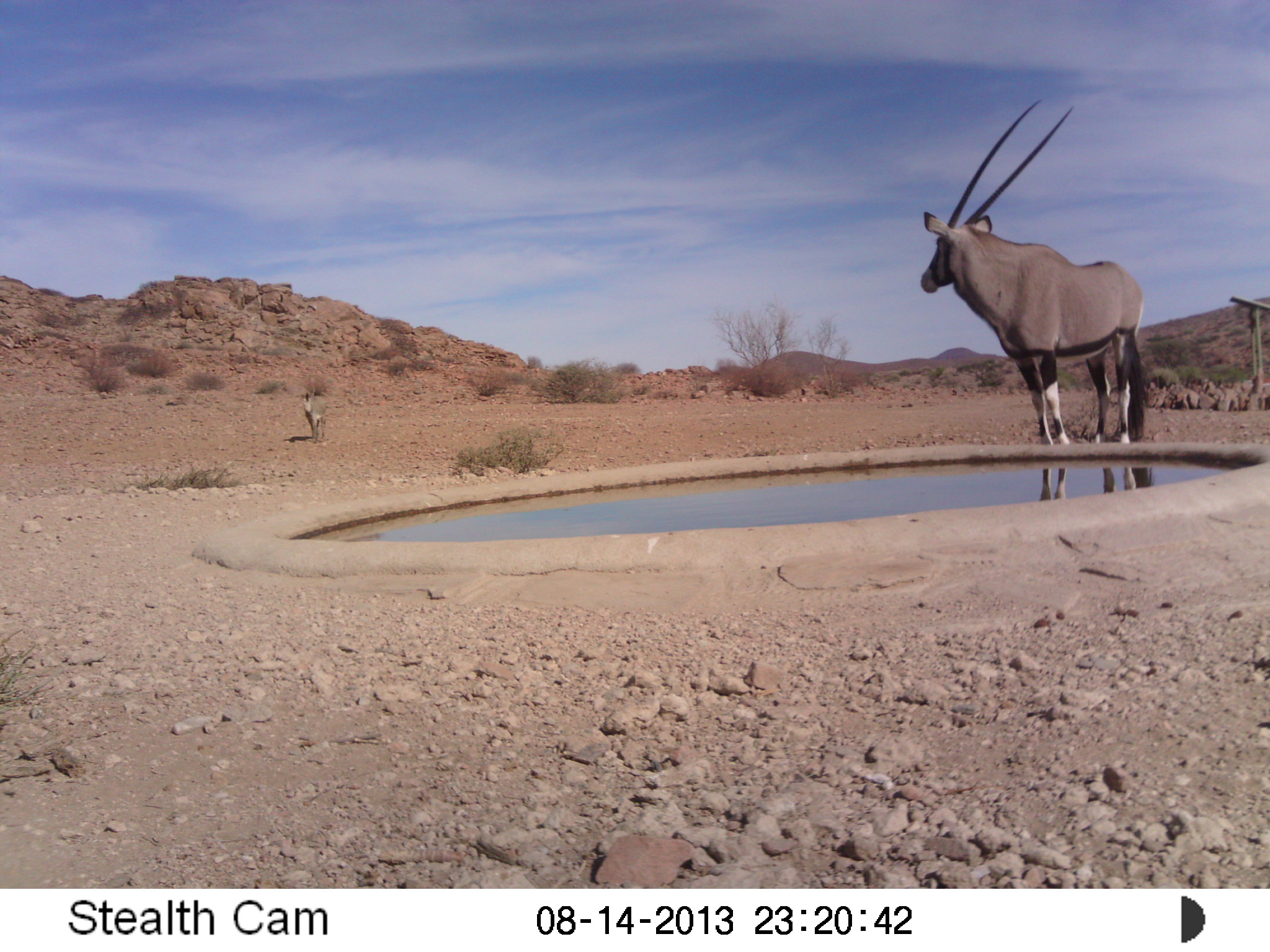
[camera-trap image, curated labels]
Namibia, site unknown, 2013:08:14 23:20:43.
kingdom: Animalia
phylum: Chordata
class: Mammalia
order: Artiodactyla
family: Bovidae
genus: Oryx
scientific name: Oryx gazella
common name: gemsbok